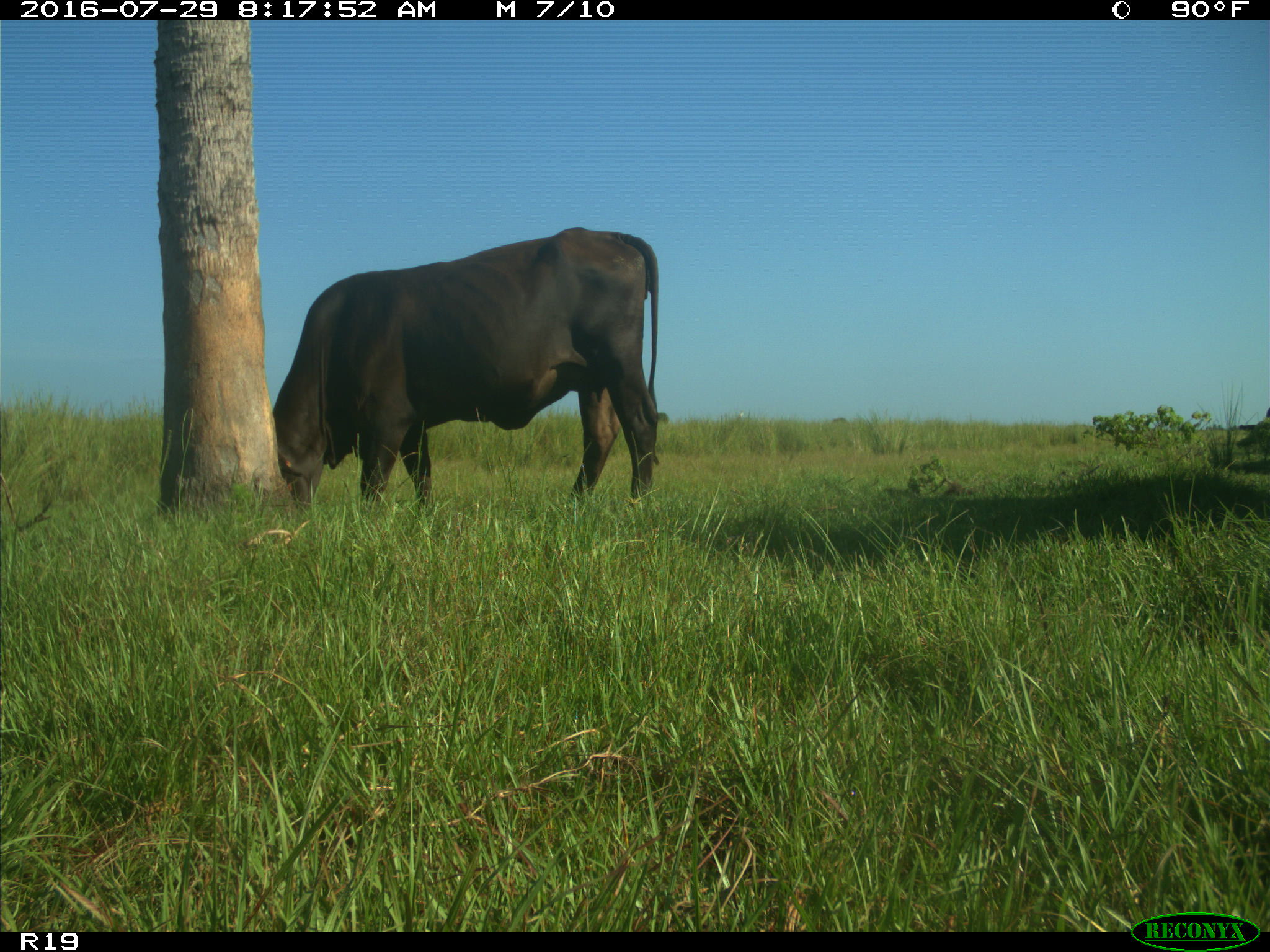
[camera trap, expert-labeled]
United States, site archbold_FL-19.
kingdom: Animalia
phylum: Chordata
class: Mammalia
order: Artiodactyla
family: Bovidae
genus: Bos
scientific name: Bos taurus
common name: domestic cow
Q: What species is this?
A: Bos taurus (domestic cow).